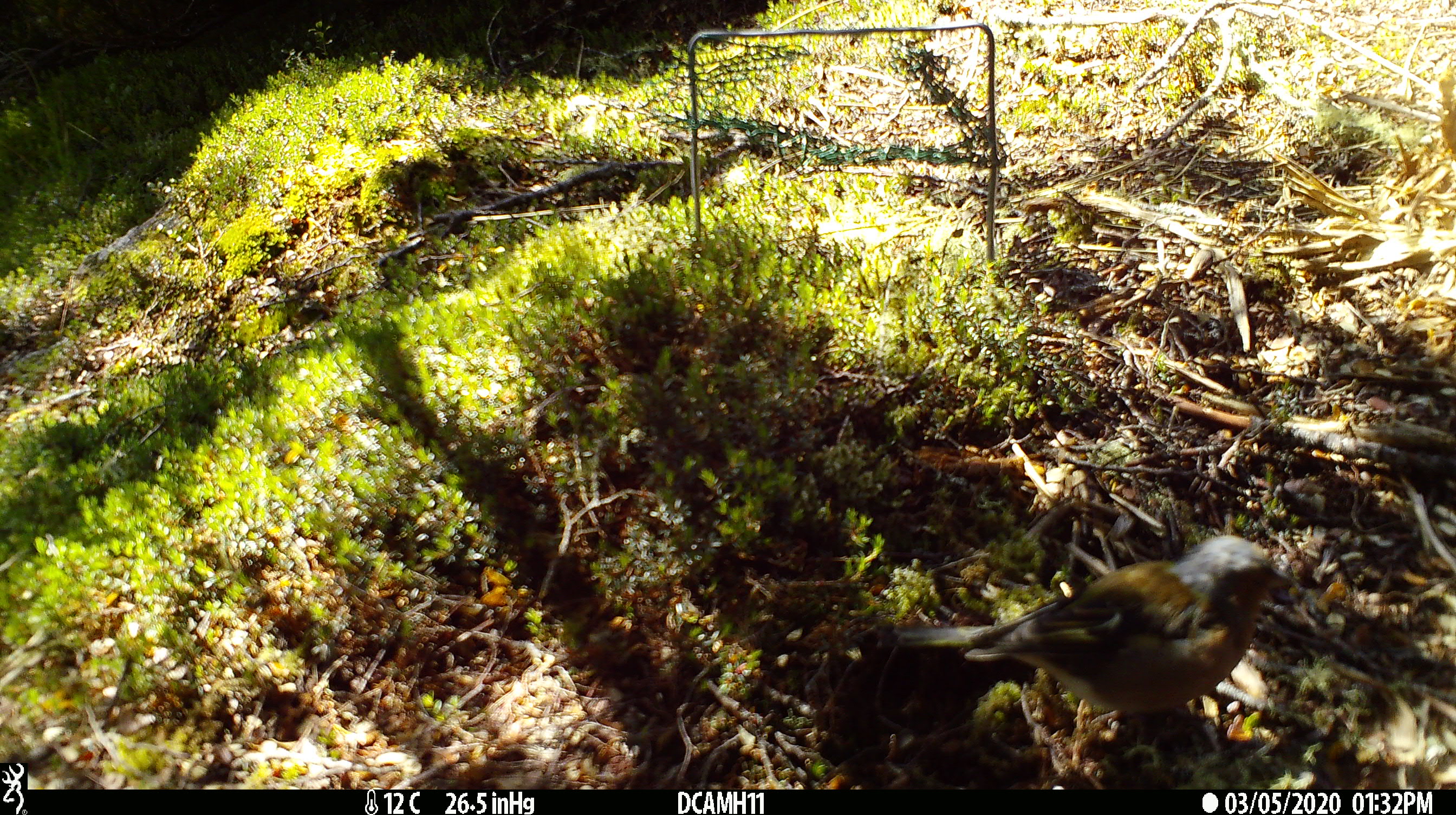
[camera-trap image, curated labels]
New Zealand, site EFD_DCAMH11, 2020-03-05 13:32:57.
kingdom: Animalia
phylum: Chordata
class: Aves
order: Passeriformes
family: Fringillidae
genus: Fringilla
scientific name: Fringilla coelebs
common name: common chaffinch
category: chaffinch